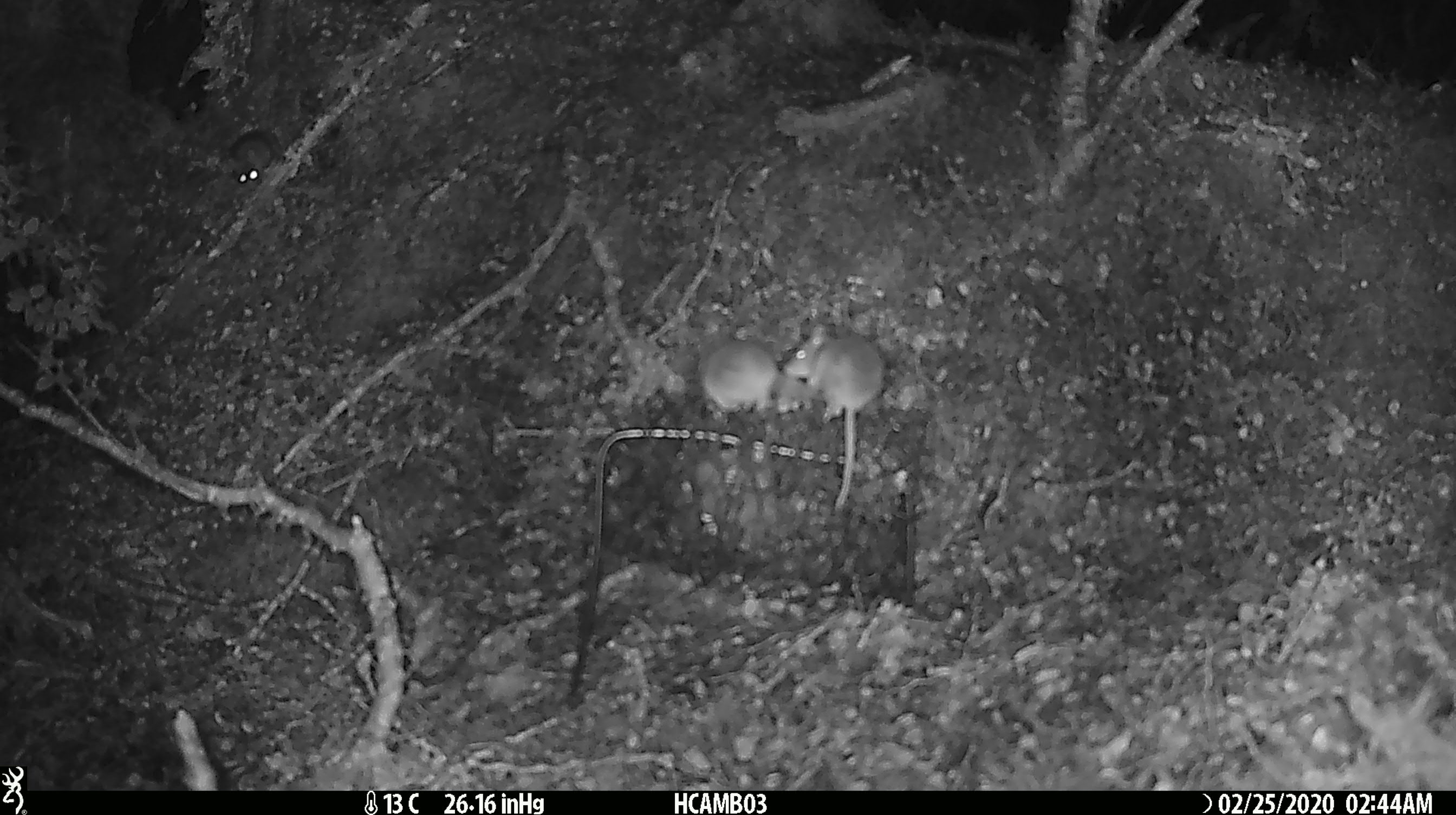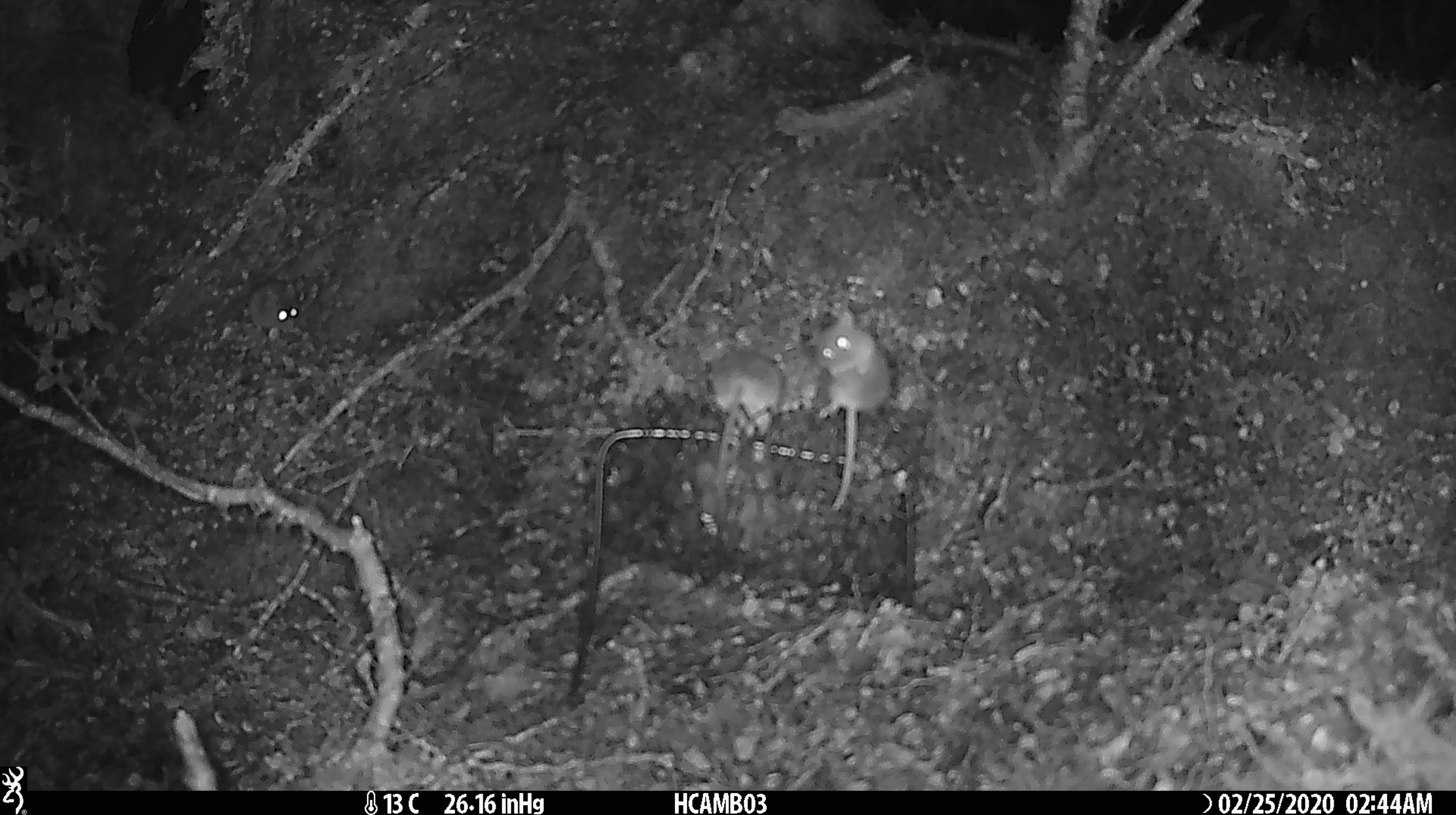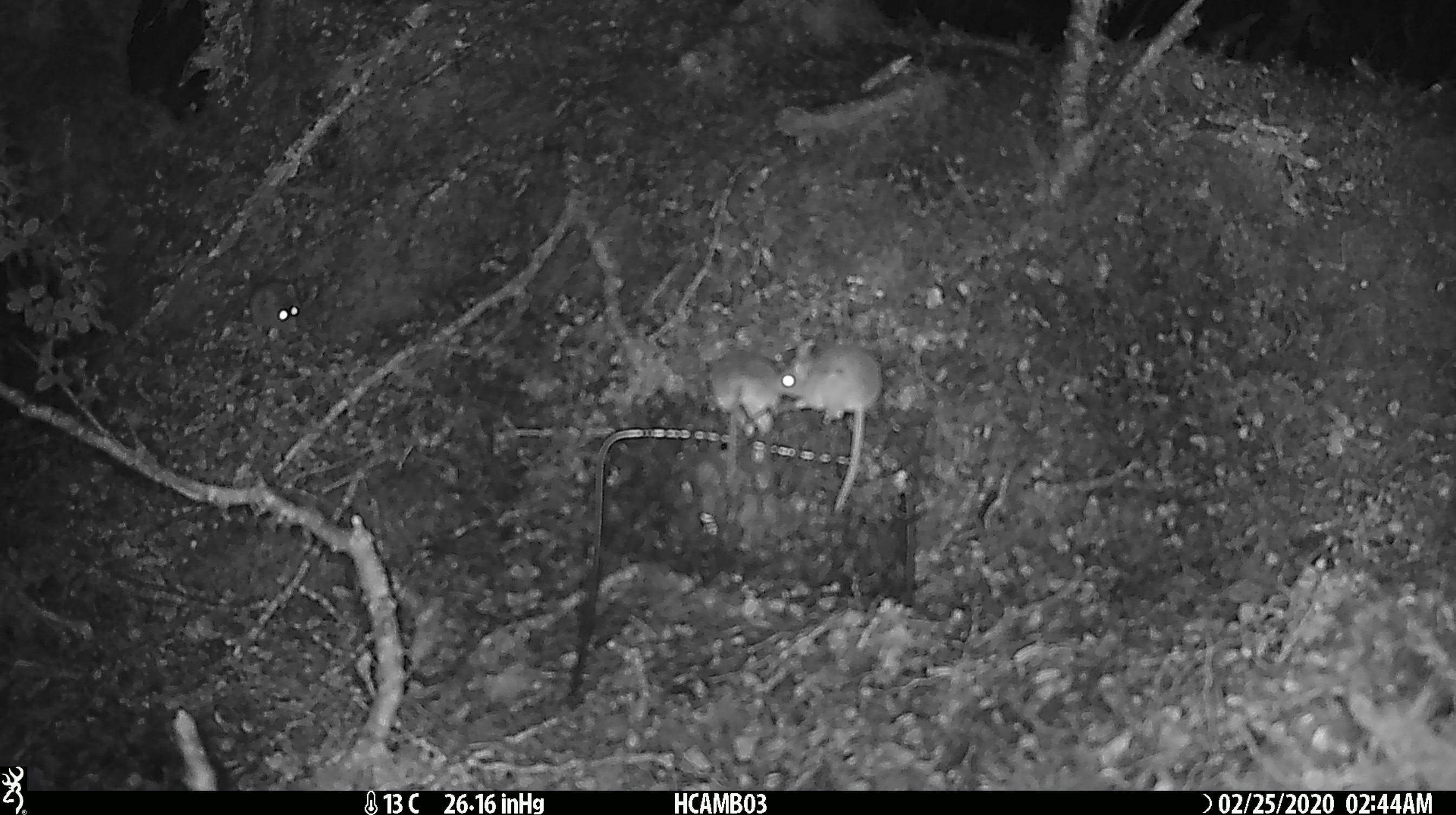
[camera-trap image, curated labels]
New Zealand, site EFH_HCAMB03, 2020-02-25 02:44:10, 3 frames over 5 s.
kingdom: Animalia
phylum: Chordata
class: Mammalia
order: Rodentia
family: Muridae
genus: Mus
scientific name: Mus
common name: mouse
Mouse (Mus).